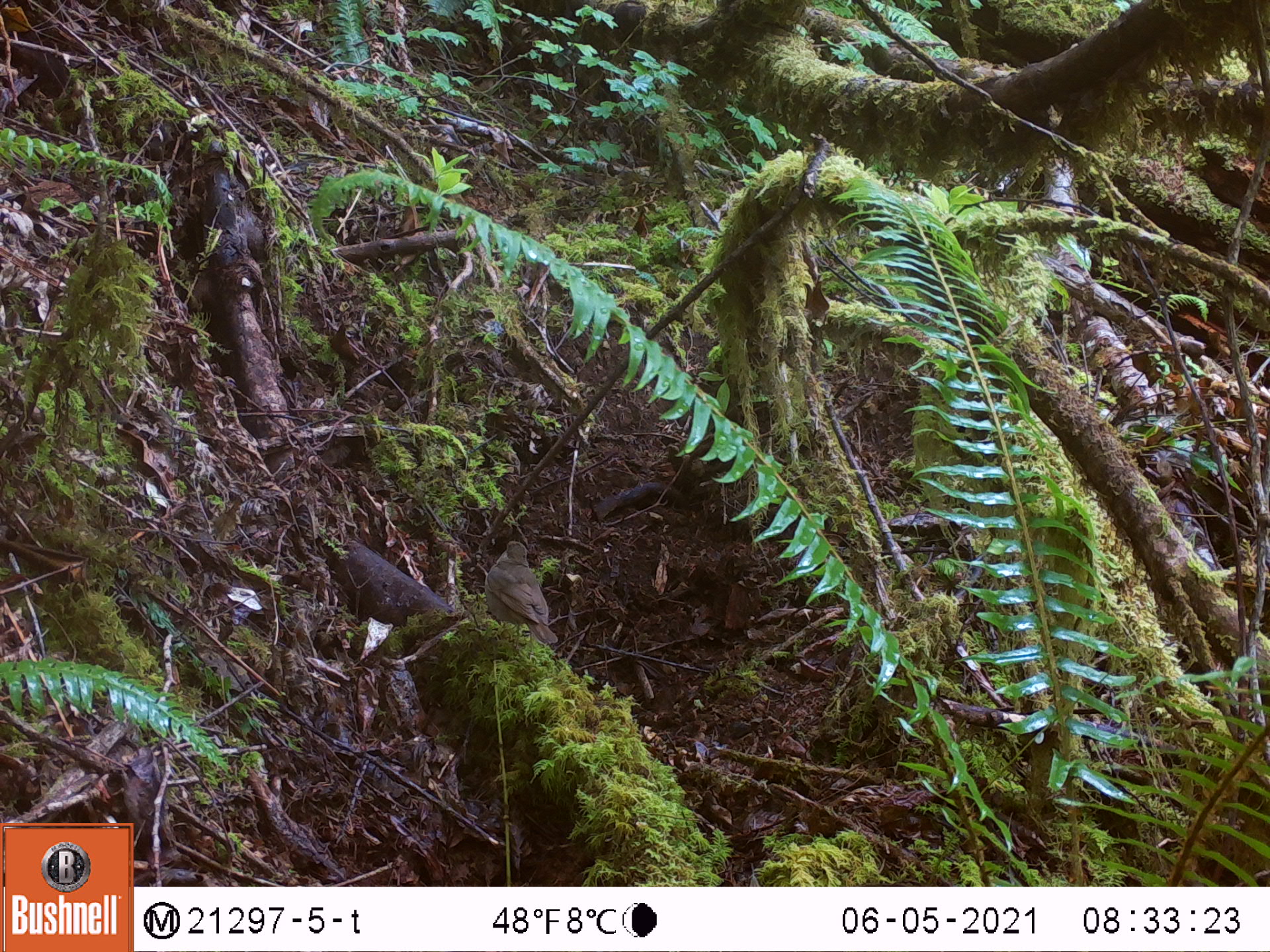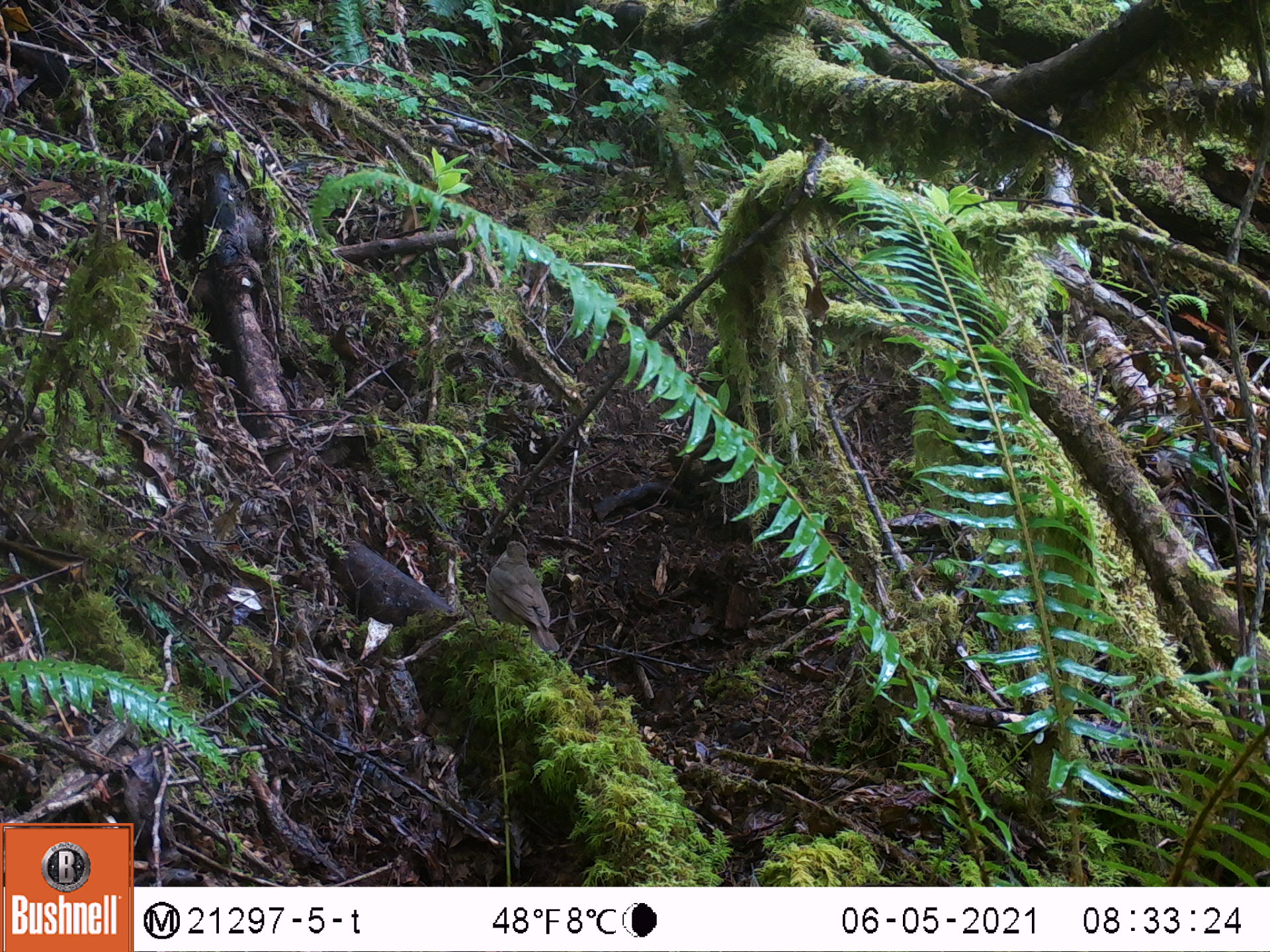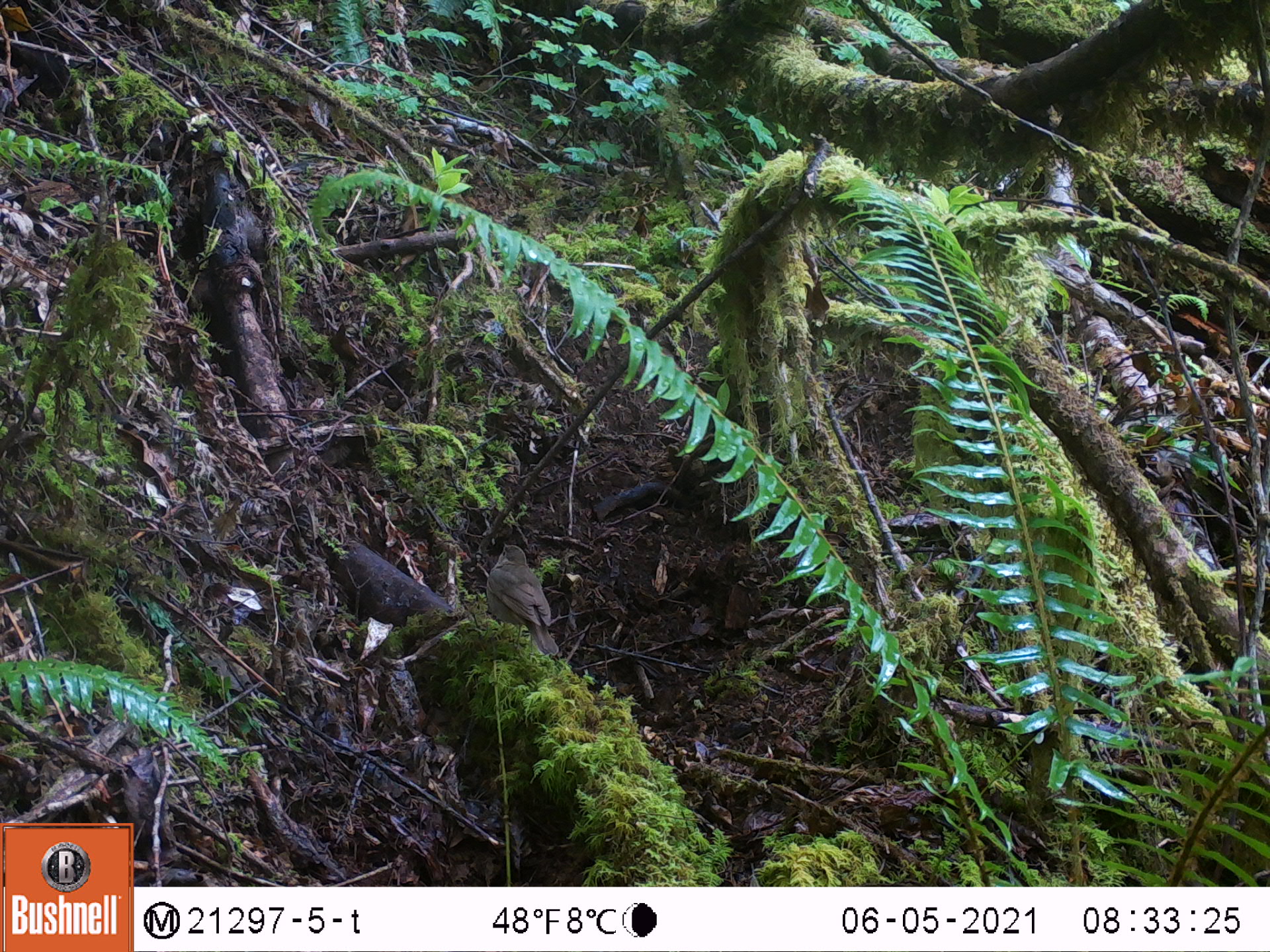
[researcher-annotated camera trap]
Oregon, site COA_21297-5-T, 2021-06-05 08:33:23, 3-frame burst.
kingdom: Animalia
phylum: Chordata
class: Aves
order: Passeriformes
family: Turdidae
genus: Catharus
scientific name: Catharus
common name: brown thrushes and nightingale-thrushes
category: catharus species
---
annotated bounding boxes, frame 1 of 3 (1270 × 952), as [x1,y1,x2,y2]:
catharus species: [467,533,561,657]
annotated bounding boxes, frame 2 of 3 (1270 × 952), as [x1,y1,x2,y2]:
catharus species: [467,537,566,657]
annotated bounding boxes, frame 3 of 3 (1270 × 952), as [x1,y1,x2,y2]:
catharus species: [477,535,566,656]